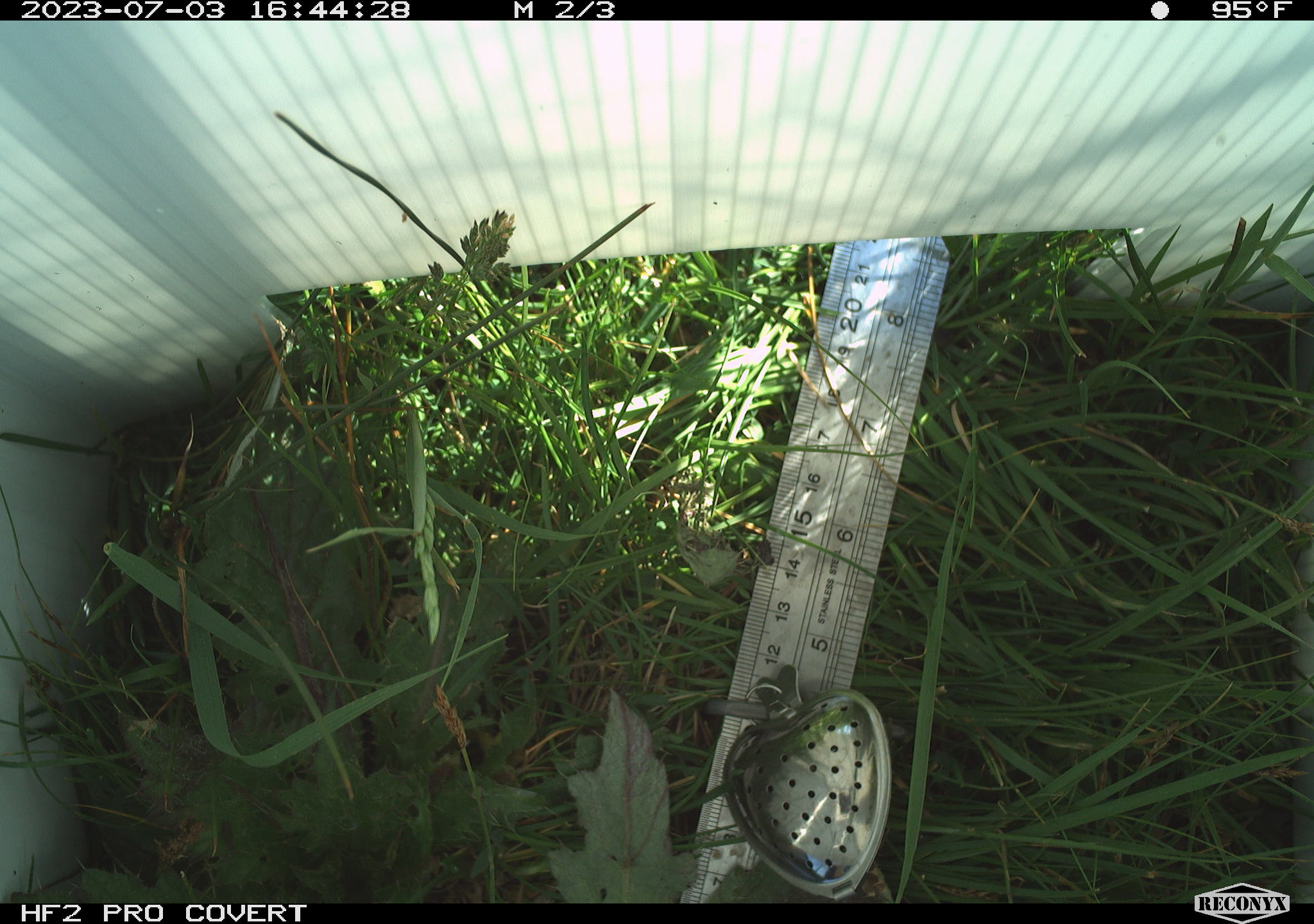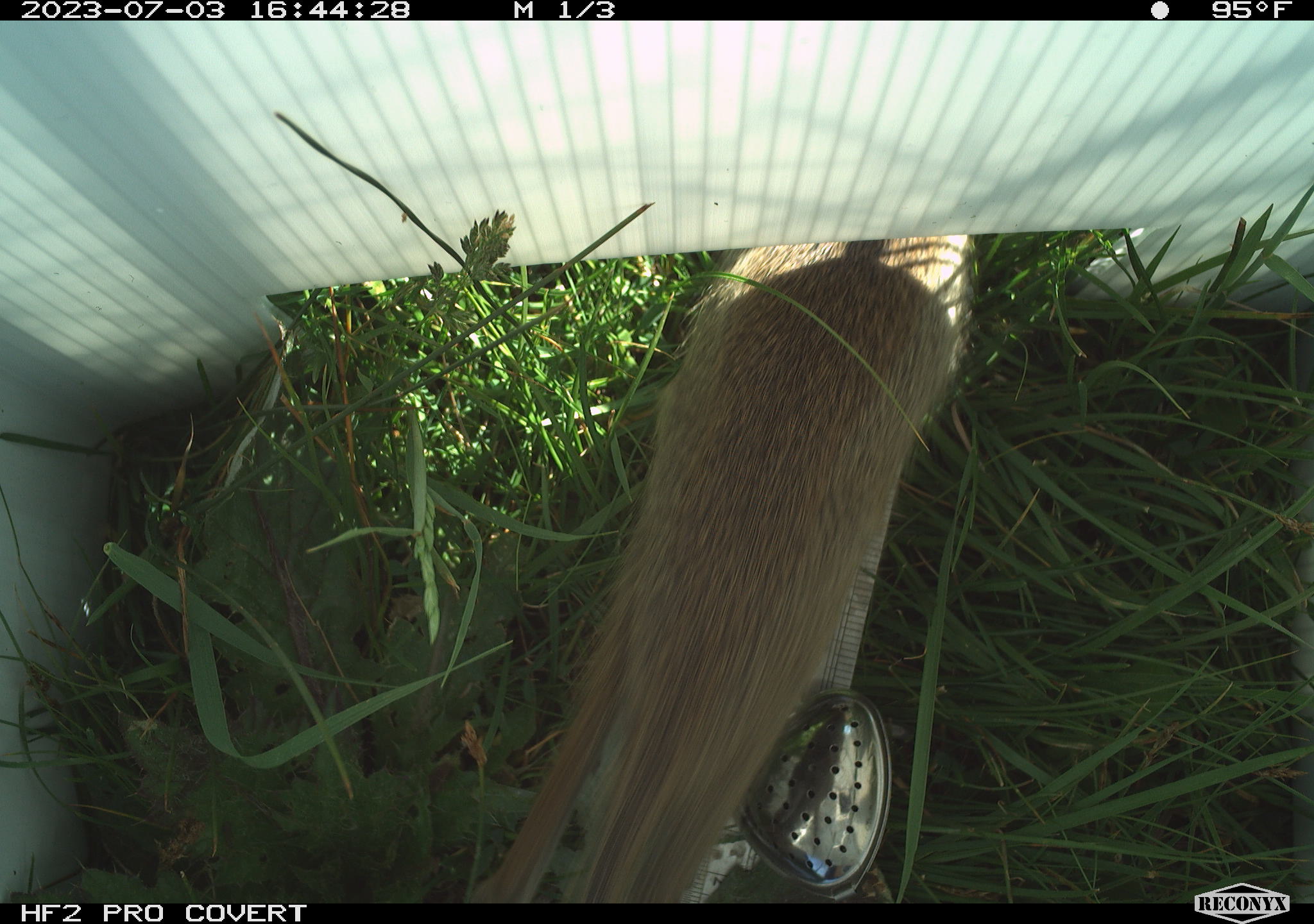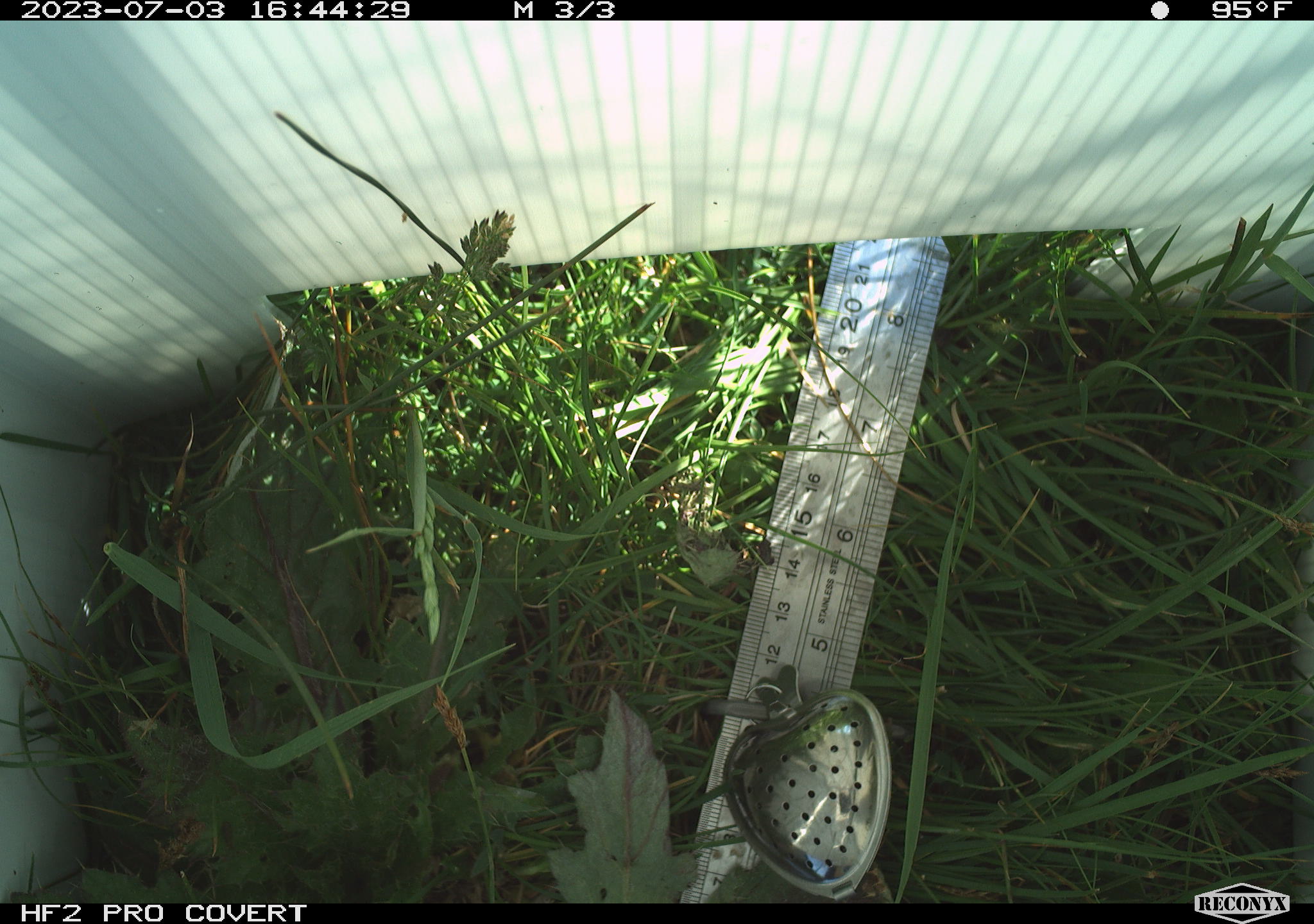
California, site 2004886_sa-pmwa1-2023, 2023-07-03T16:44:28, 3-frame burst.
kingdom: Animalia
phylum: Chordata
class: Mammalia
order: Rodentia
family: Sciuridae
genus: Urocitellus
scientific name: Urocitellus beldingi beldingi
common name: belding's ground squirrel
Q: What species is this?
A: Belding's ground squirrel (Urocitellus beldingi beldingi).